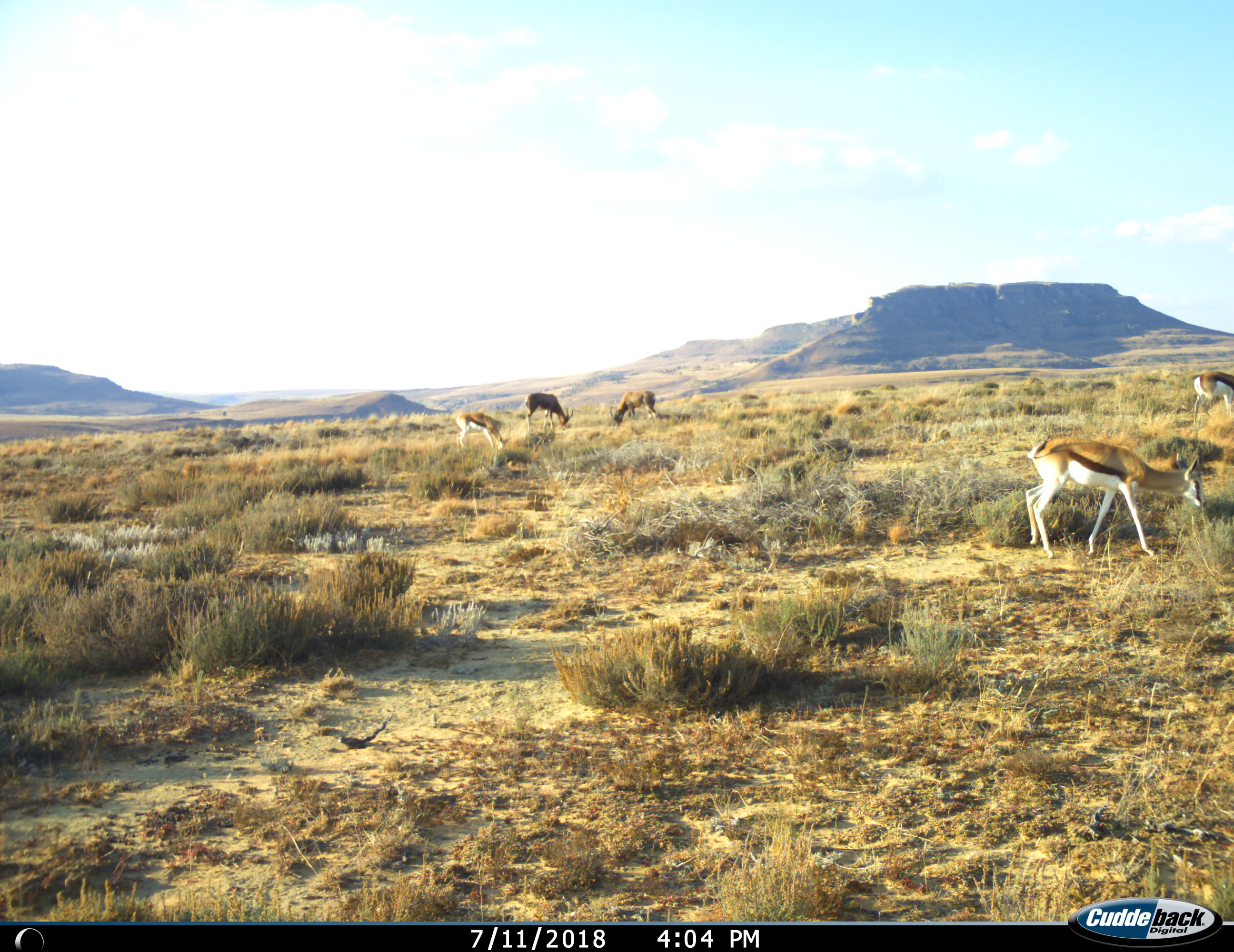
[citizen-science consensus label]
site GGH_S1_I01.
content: unidentified animal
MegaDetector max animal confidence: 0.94